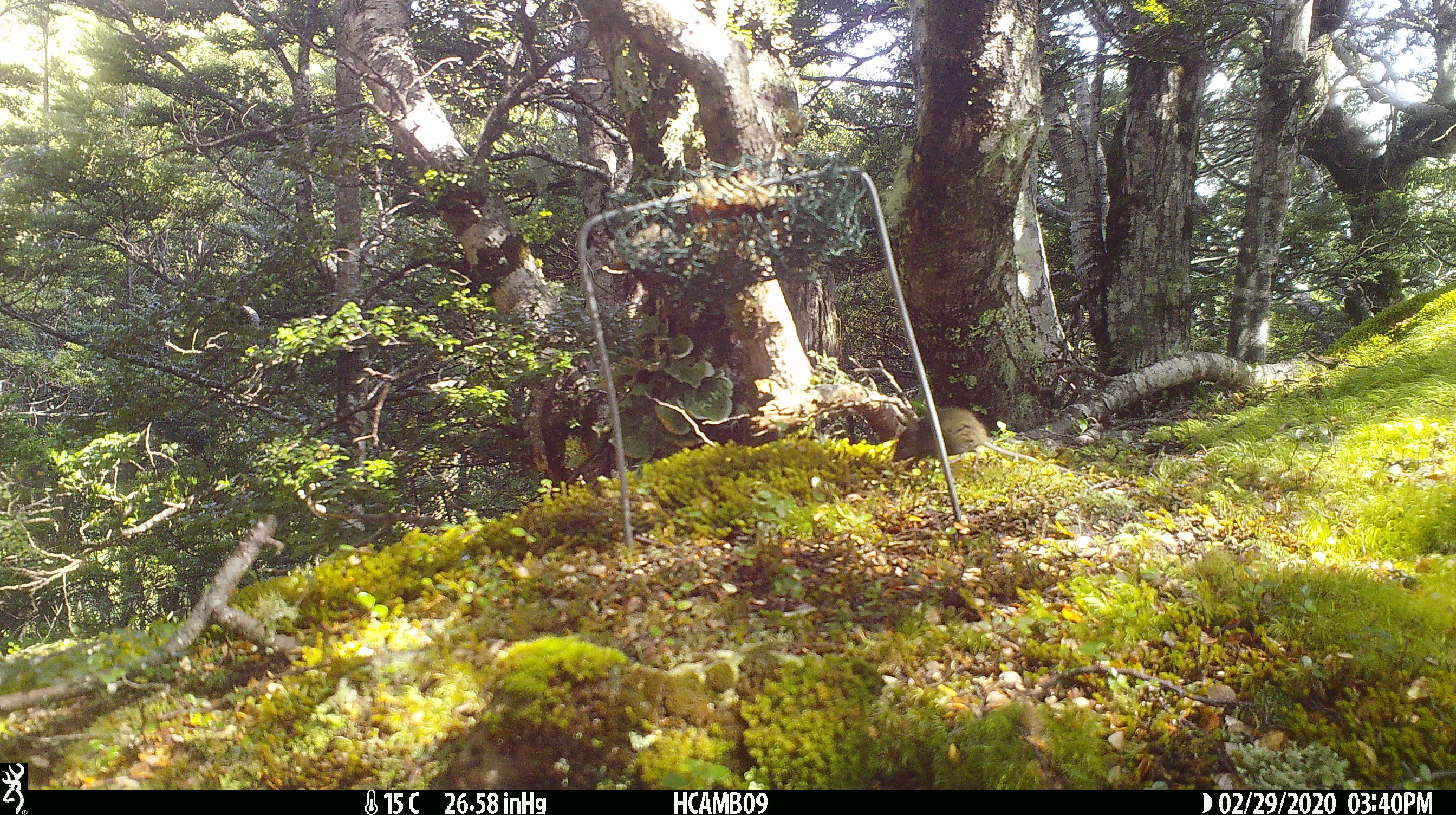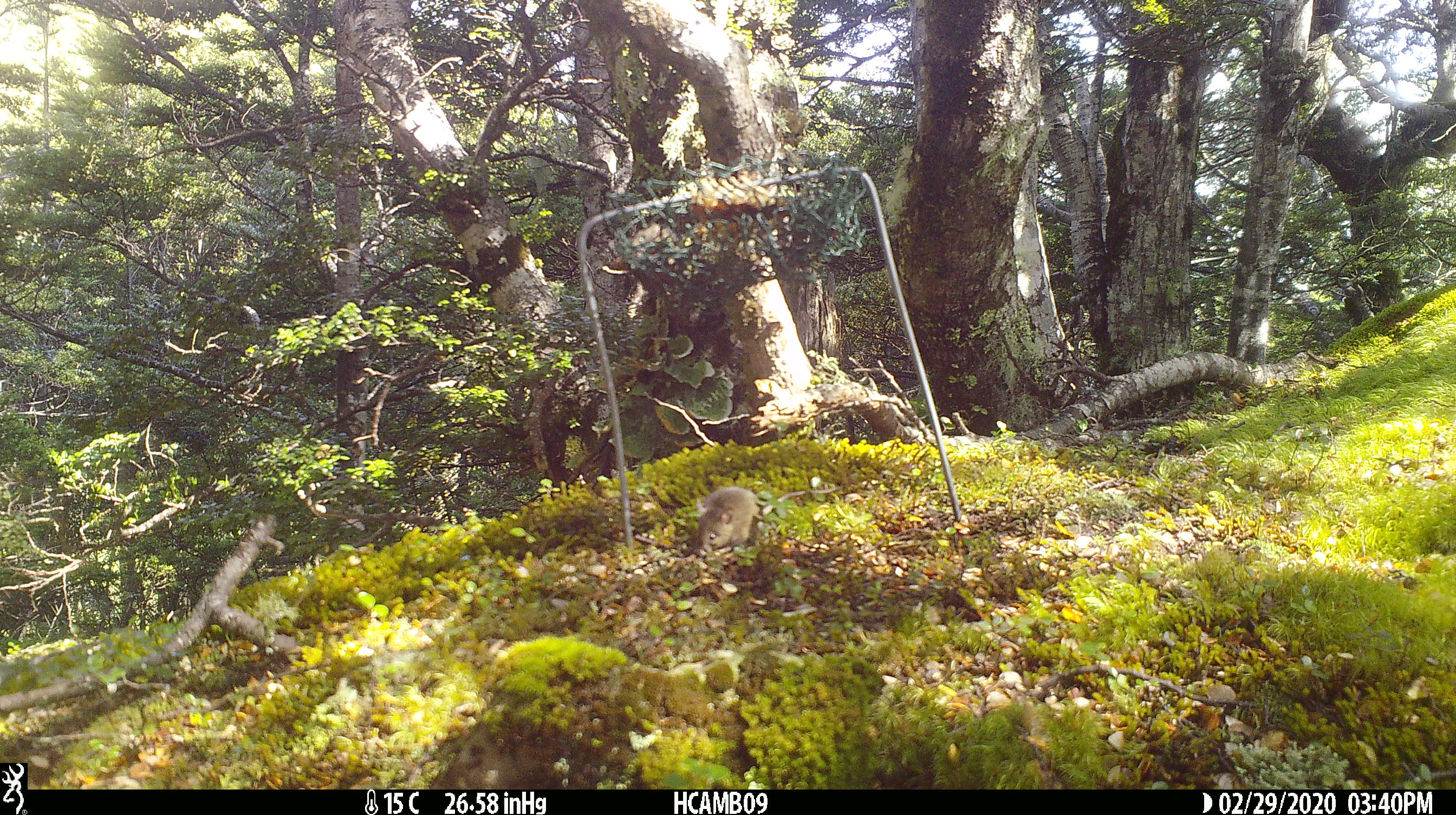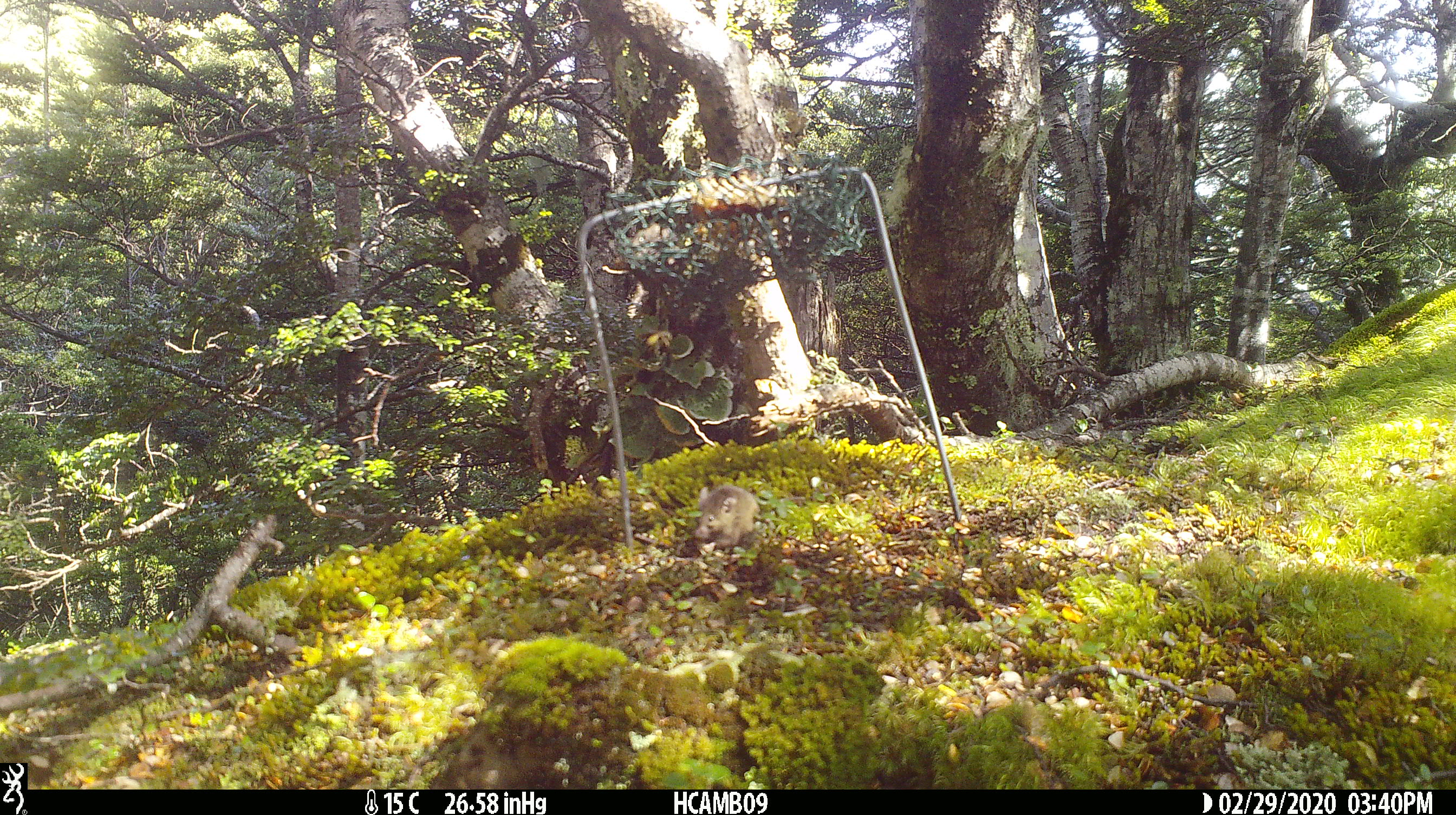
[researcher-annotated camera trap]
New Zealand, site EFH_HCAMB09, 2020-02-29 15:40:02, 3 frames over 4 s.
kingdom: Animalia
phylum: Chordata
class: Mammalia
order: Rodentia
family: Muridae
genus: Mus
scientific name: Mus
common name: mouse